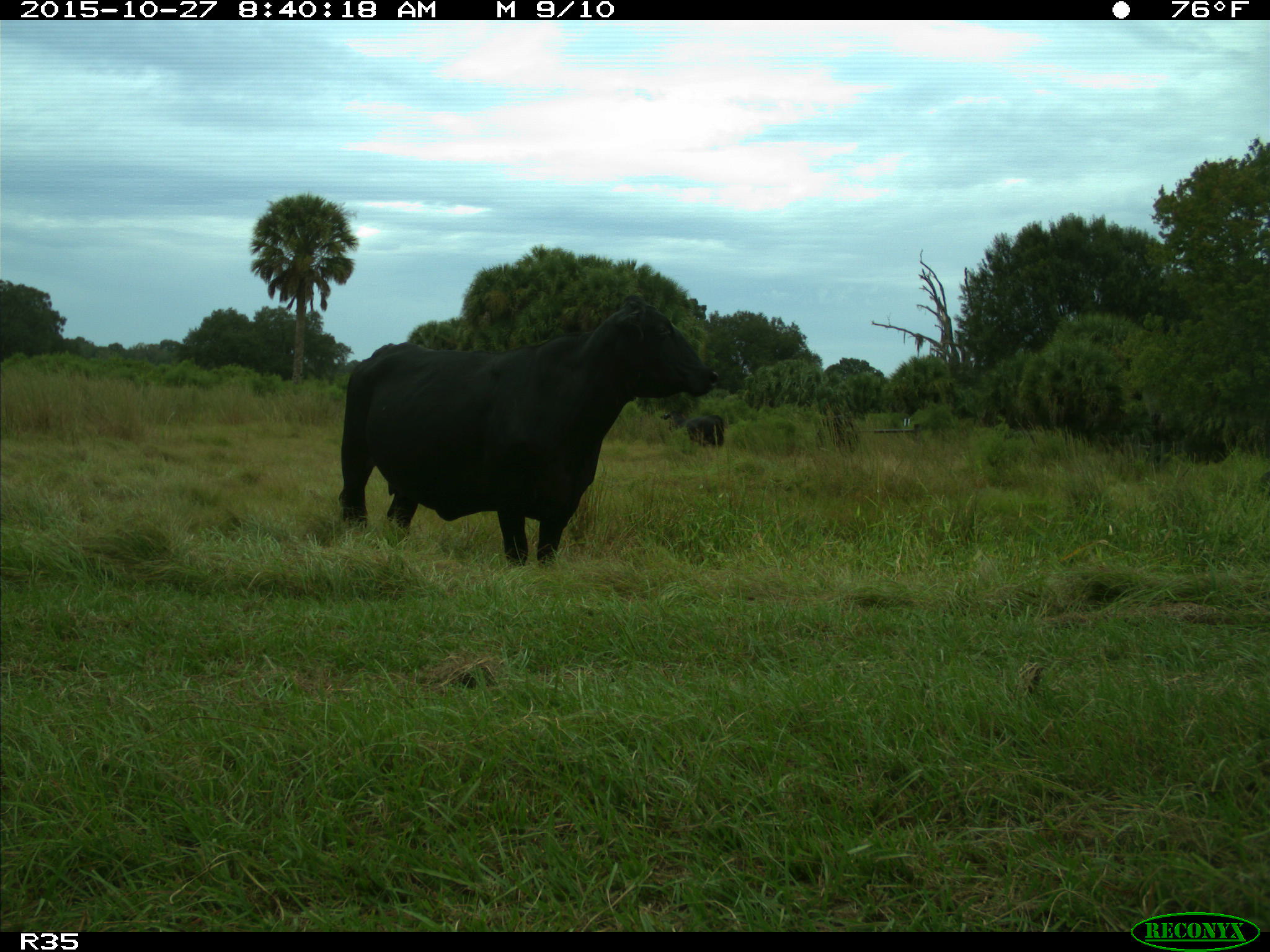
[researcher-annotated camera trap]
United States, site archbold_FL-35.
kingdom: Animalia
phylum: Chordata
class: Mammalia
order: Artiodactyla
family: Bovidae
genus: Bos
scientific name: Bos taurus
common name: domestic cow